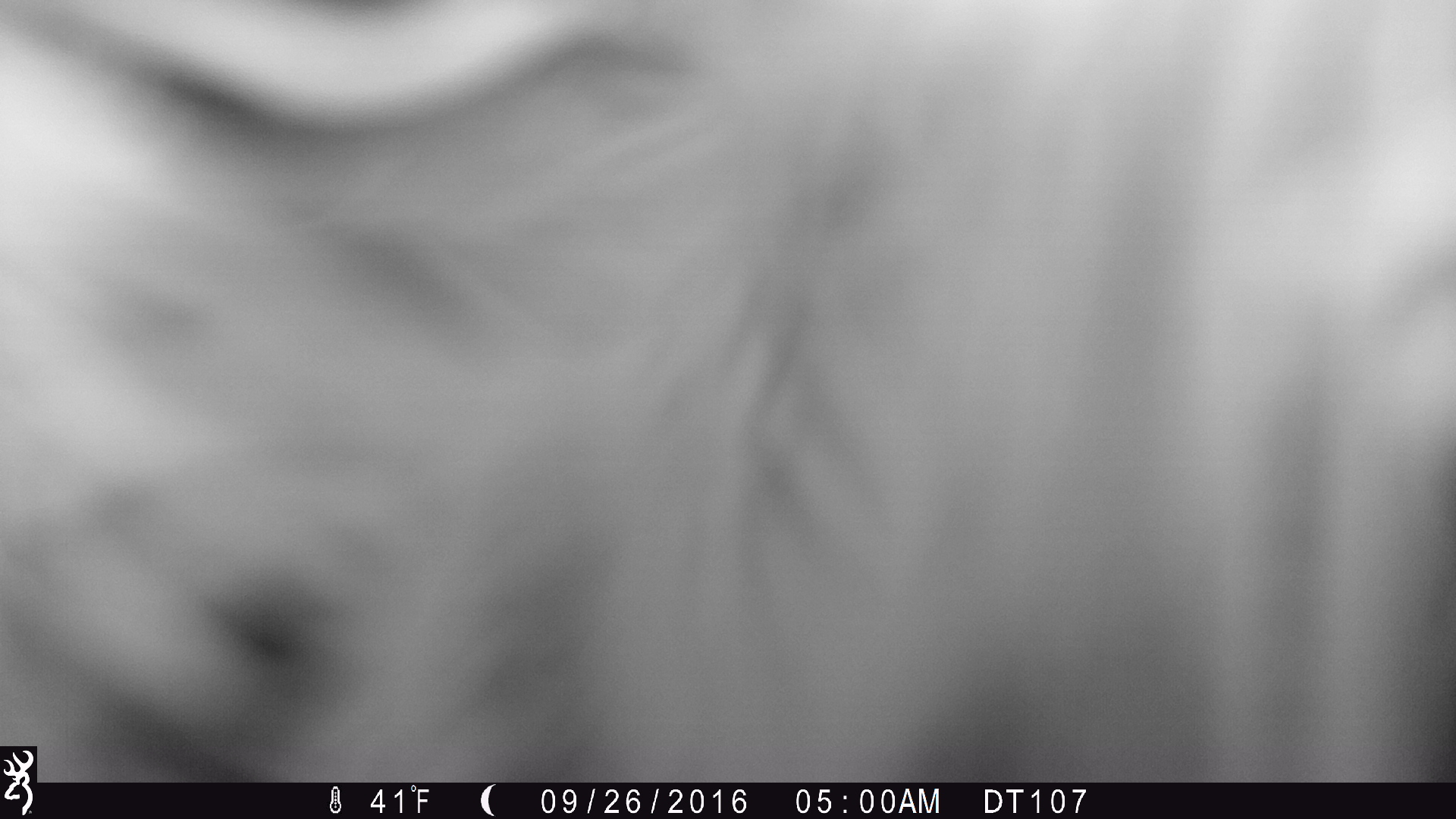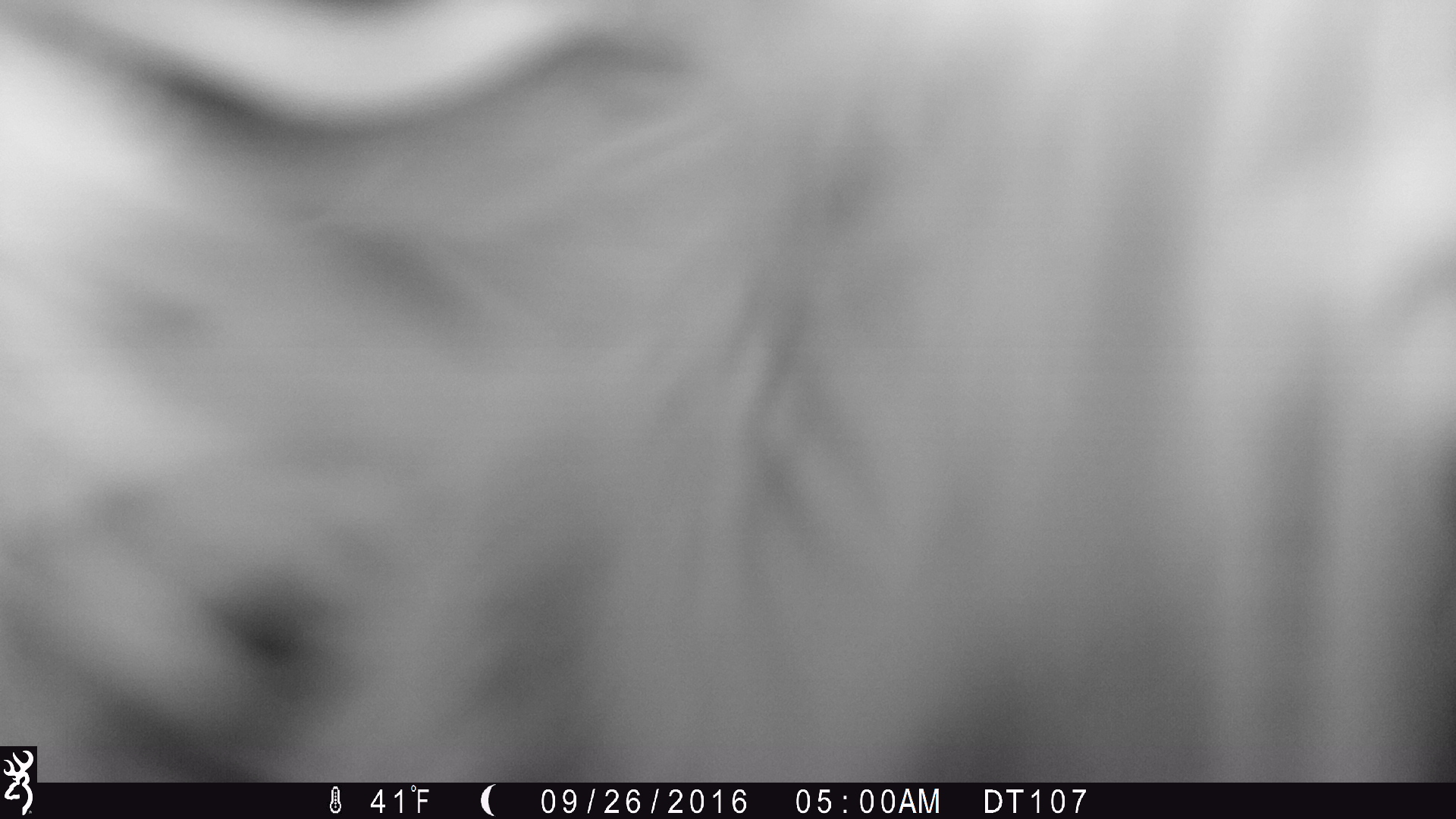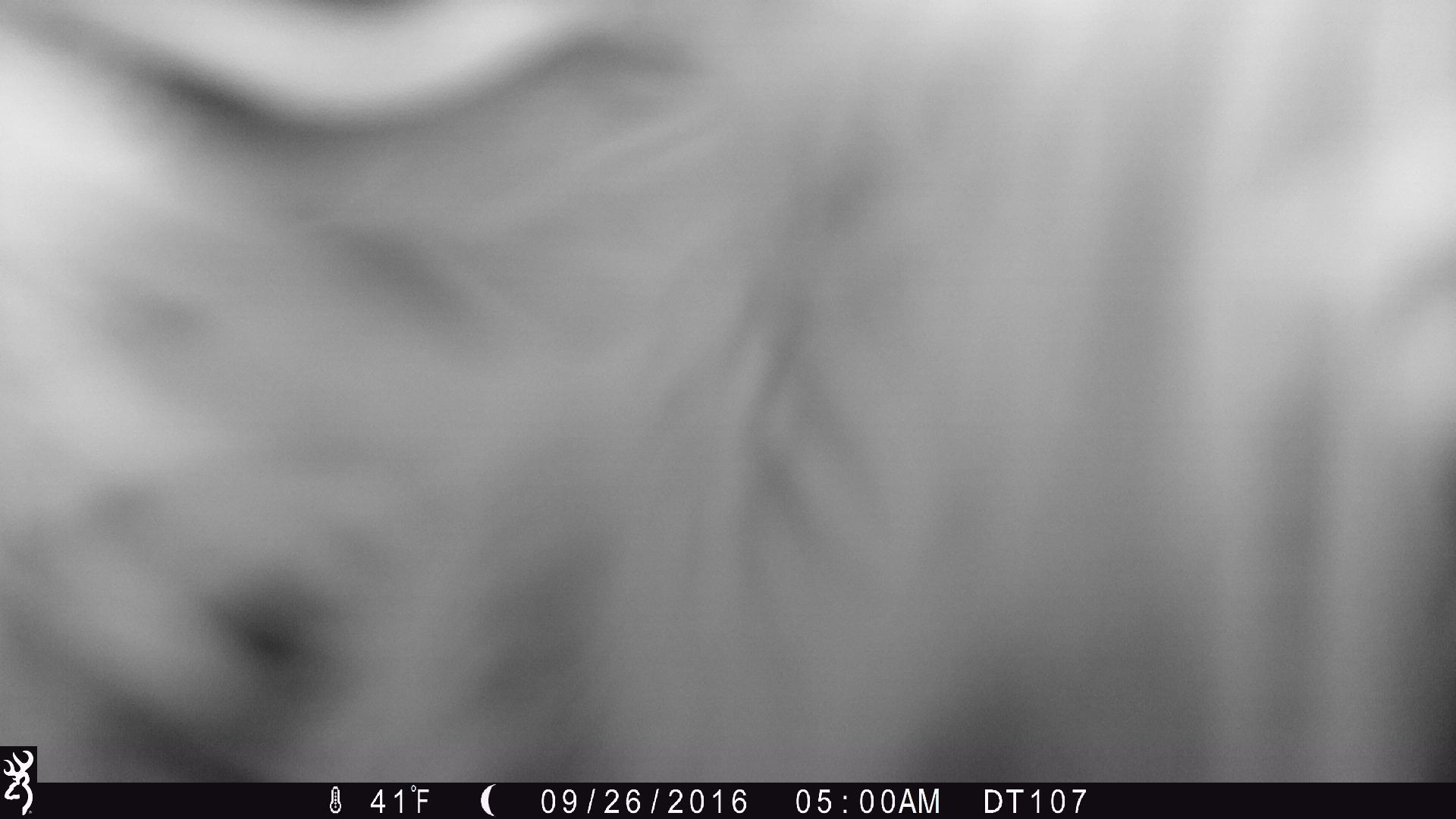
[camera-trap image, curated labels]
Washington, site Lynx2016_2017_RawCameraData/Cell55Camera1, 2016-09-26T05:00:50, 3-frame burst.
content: unidentified animal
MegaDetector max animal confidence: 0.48